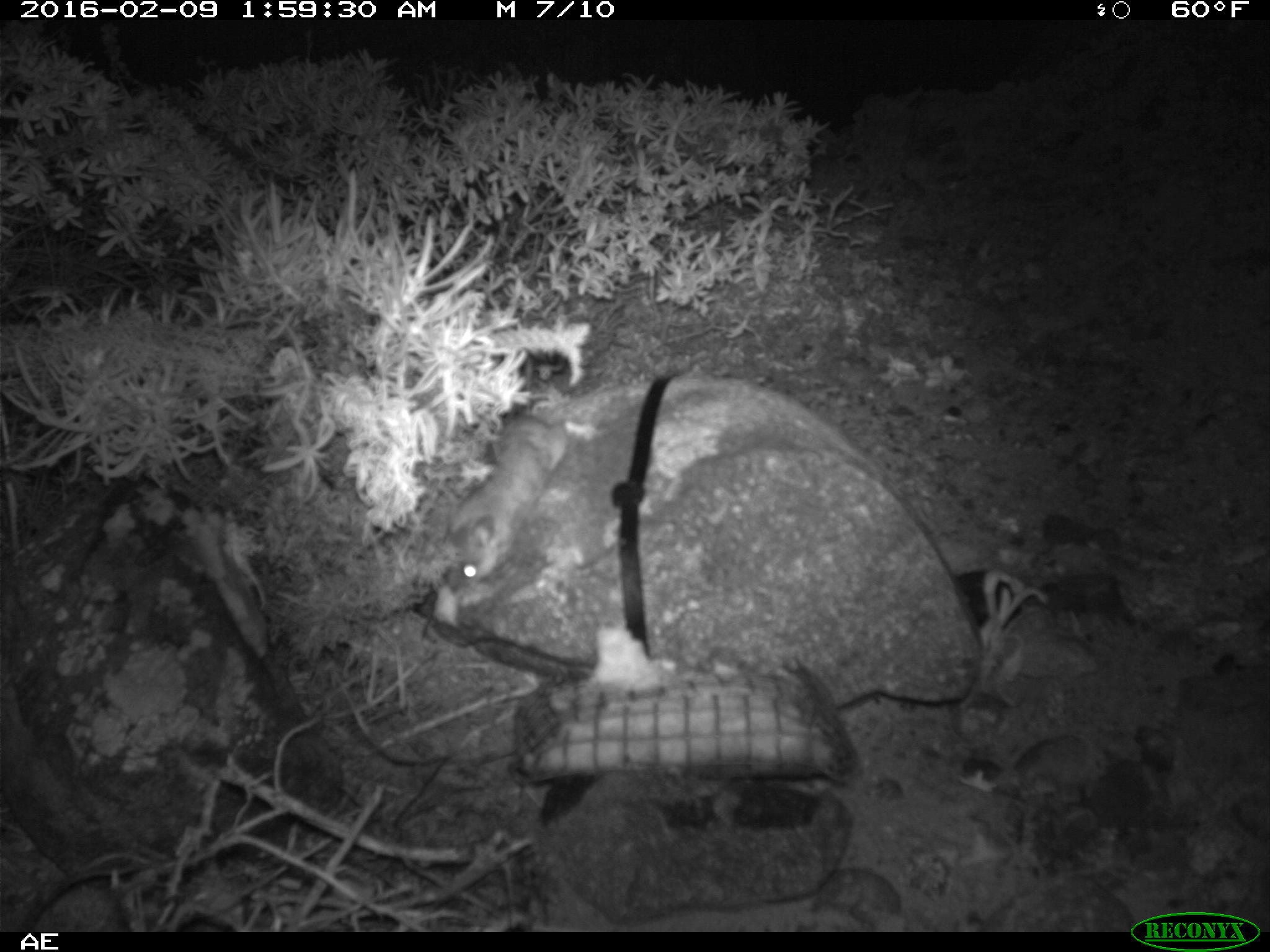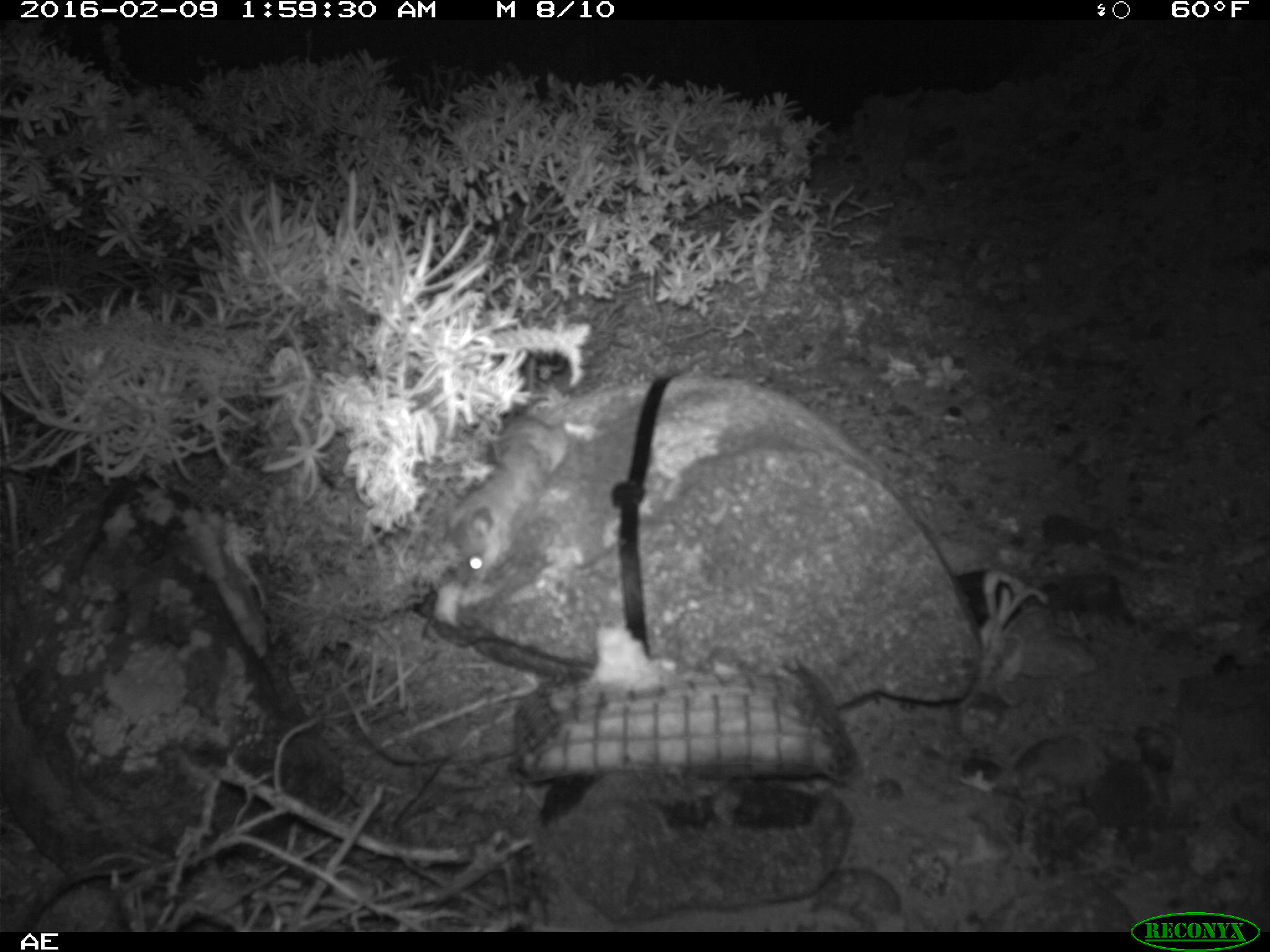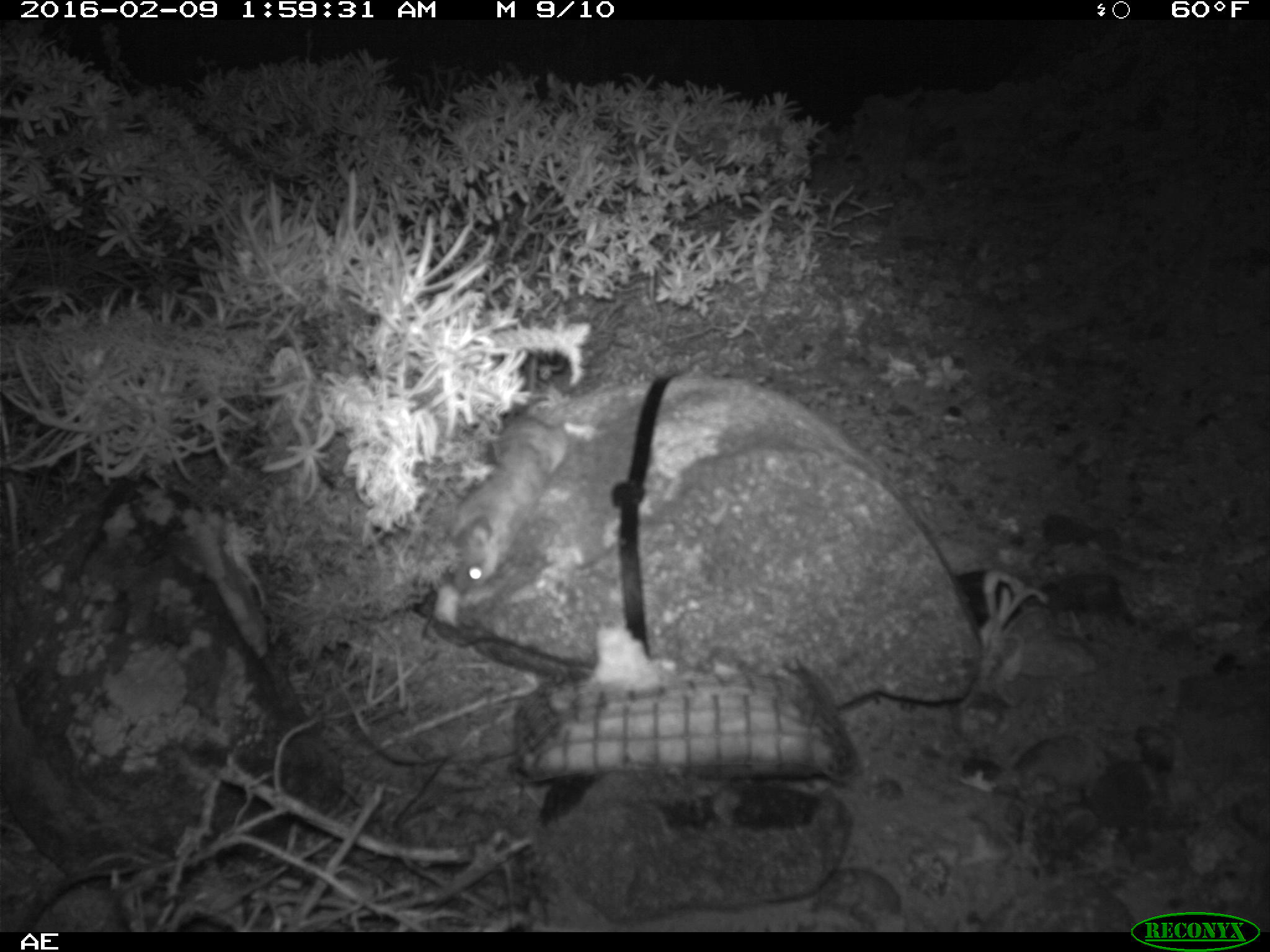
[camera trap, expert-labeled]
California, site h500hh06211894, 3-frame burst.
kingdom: Animalia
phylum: Chordata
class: Mammalia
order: Rodentia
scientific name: Rodentia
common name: rodent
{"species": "rodent (Rodentia)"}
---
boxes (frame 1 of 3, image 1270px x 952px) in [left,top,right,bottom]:
rodent: [445,416,568,586]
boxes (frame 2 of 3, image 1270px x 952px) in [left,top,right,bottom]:
rodent: [444,358,570,578]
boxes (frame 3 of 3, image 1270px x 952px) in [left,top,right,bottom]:
rodent: [448,337,567,594]